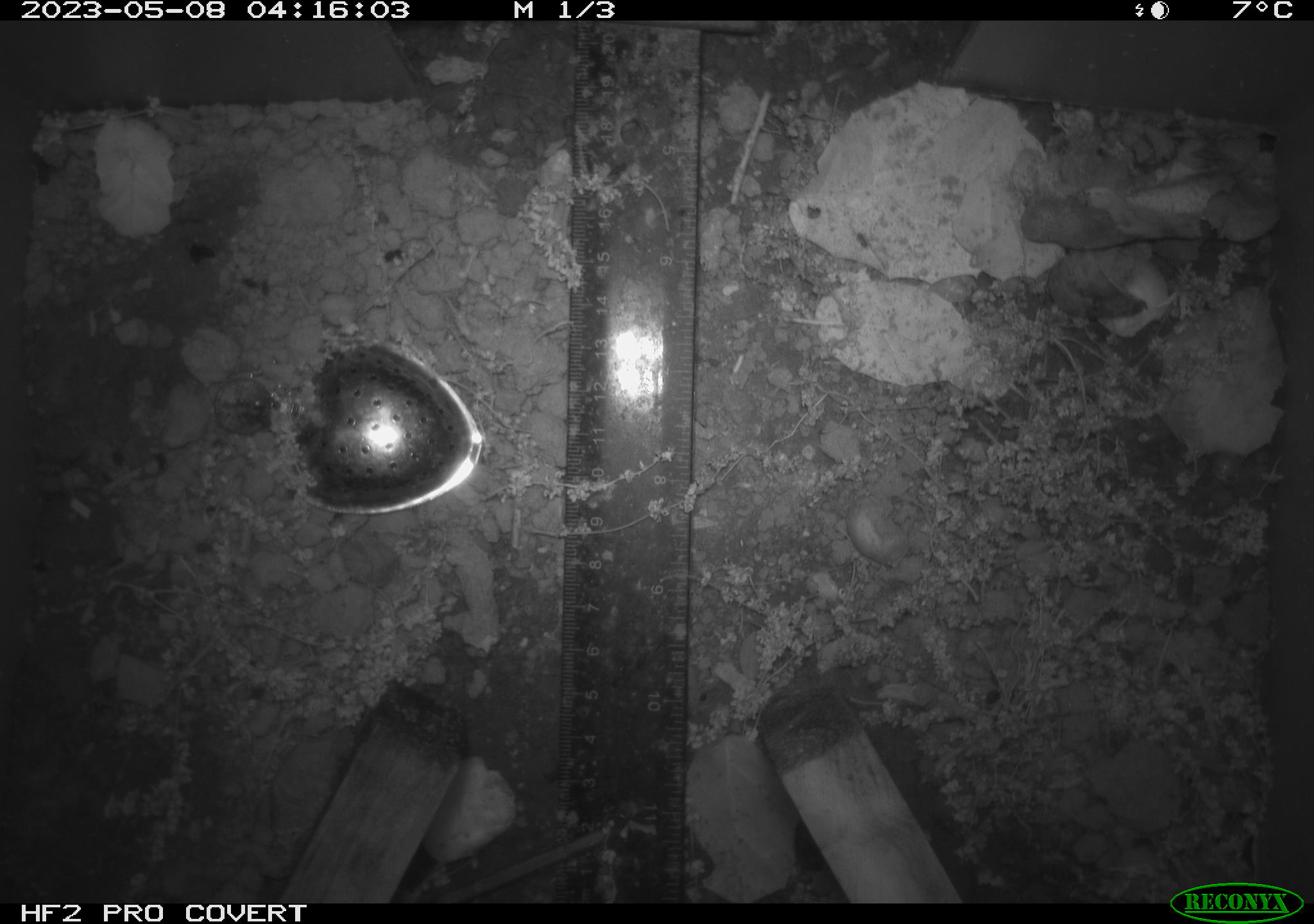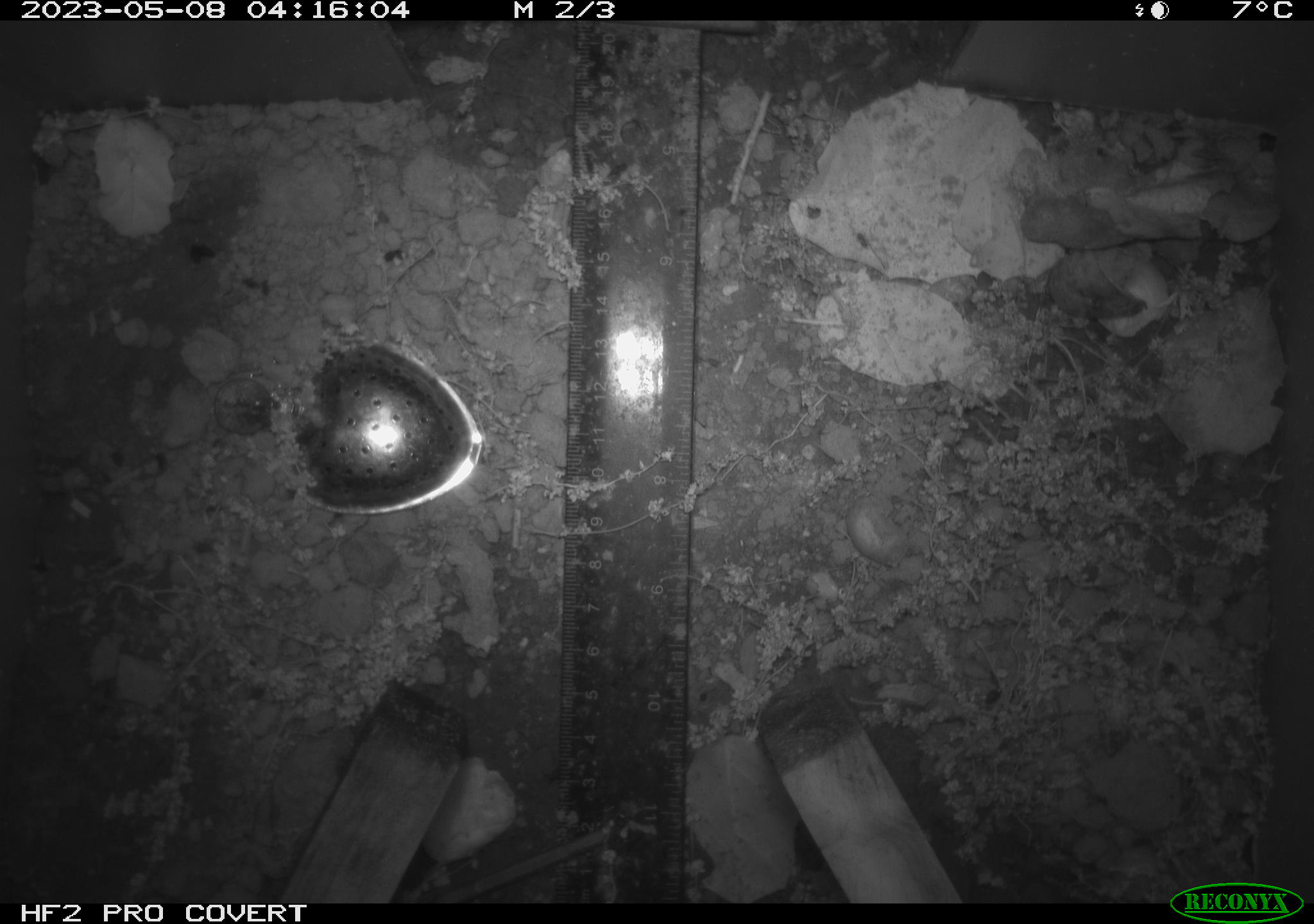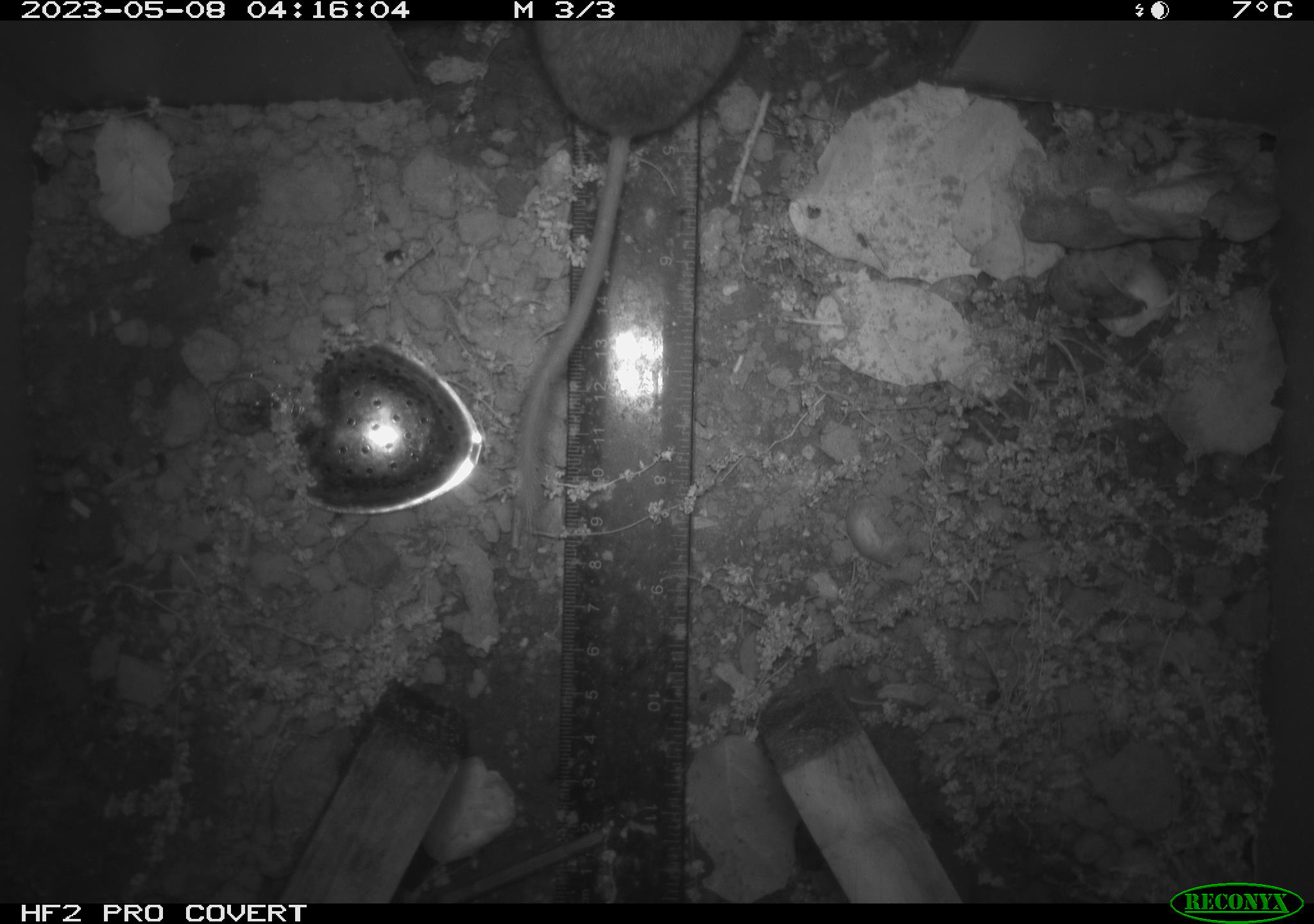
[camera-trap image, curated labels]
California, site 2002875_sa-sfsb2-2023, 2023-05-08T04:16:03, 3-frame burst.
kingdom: Animalia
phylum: Chordata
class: Mammalia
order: Rodentia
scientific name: Rodentia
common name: mouse species